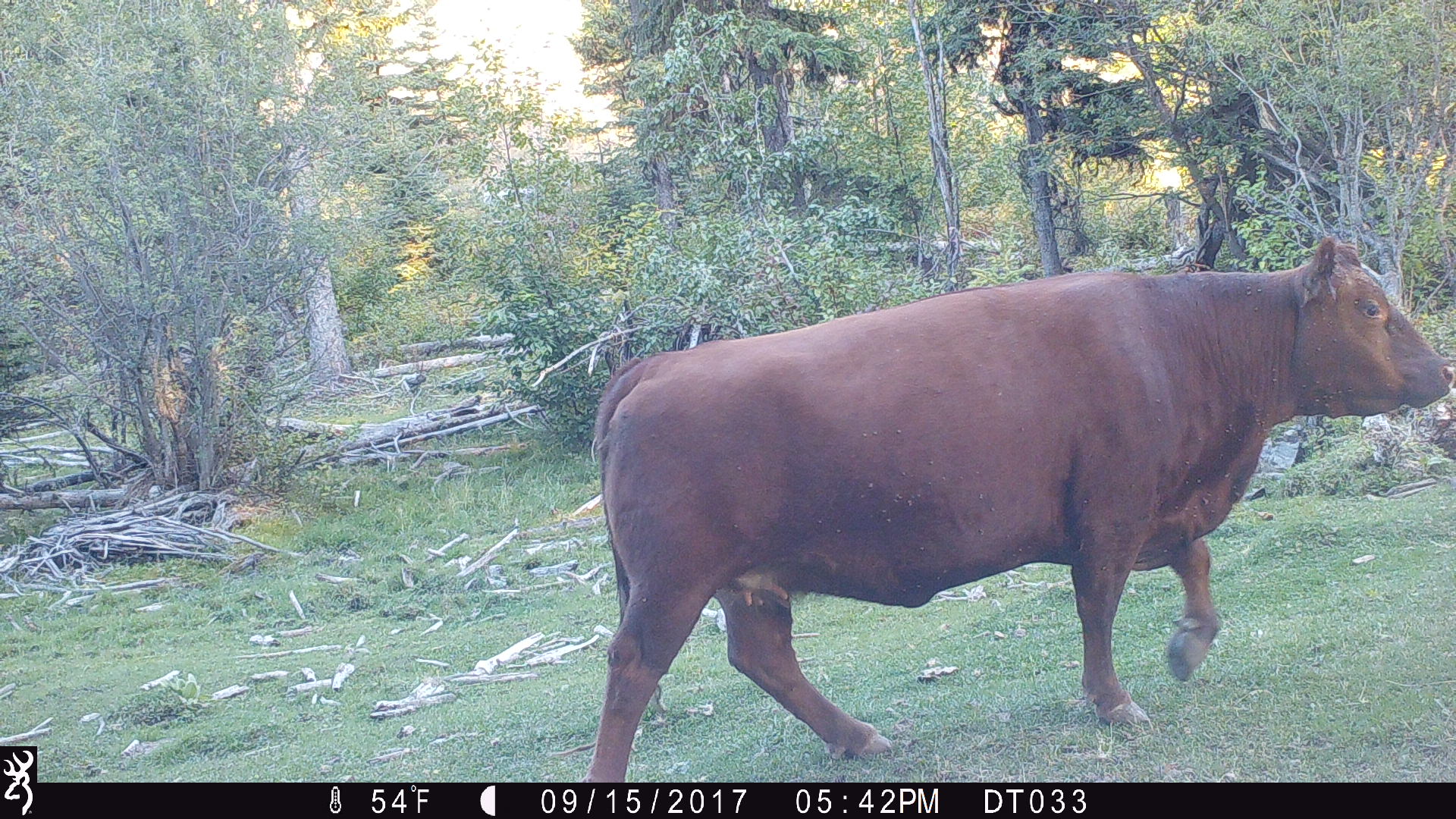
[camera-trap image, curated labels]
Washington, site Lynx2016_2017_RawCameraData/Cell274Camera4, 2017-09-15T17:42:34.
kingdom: Animalia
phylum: Chordata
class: Mammalia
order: Artiodactyla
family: Bovidae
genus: Bos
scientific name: Bos taurus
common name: domestic cattle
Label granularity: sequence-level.